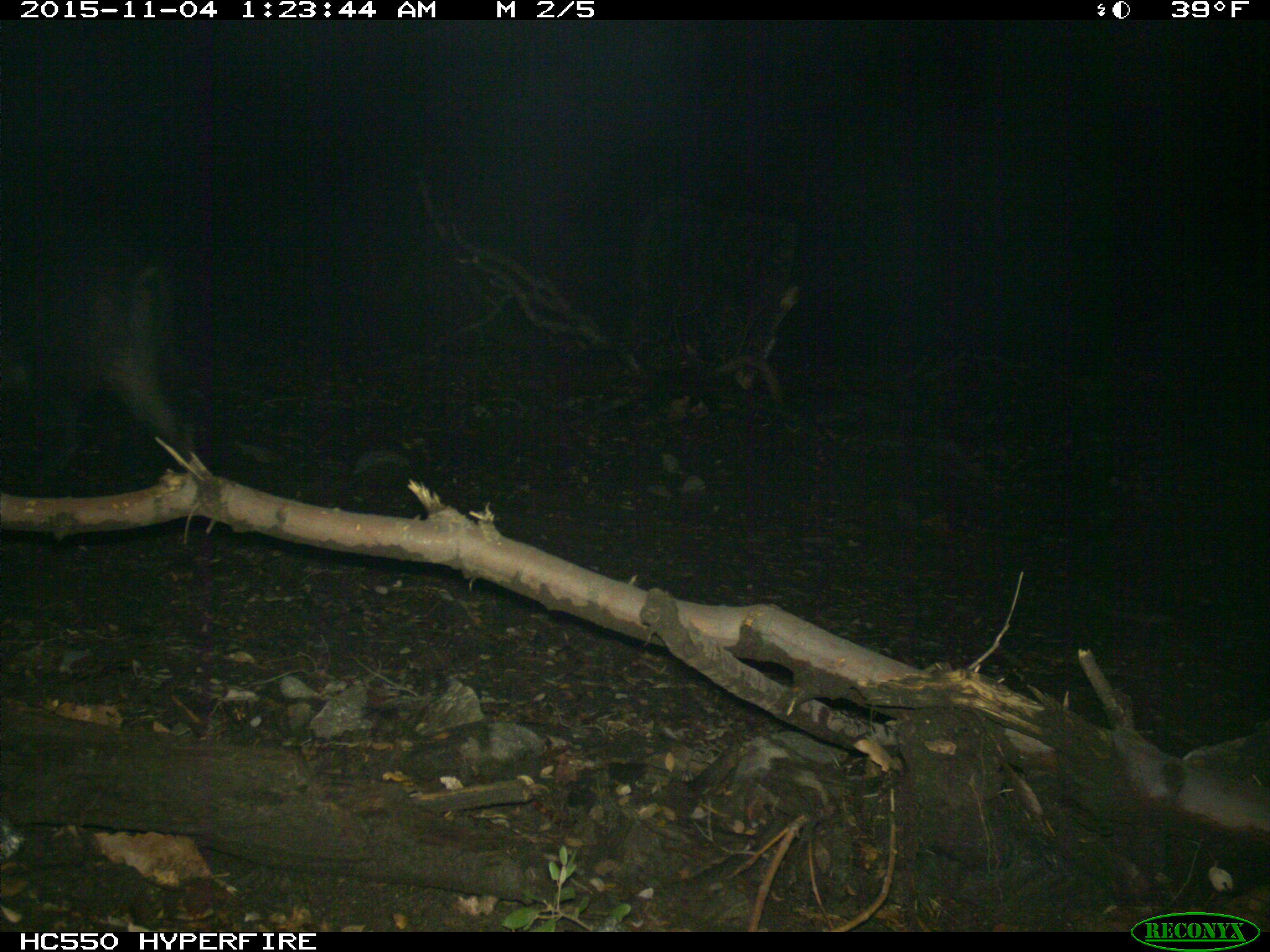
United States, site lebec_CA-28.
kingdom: Animalia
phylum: Chordata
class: Mammalia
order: Artiodactyla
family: Suidae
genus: Sus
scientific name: Sus scrofa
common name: wild boar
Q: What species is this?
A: Sus scrofa (wild boar).